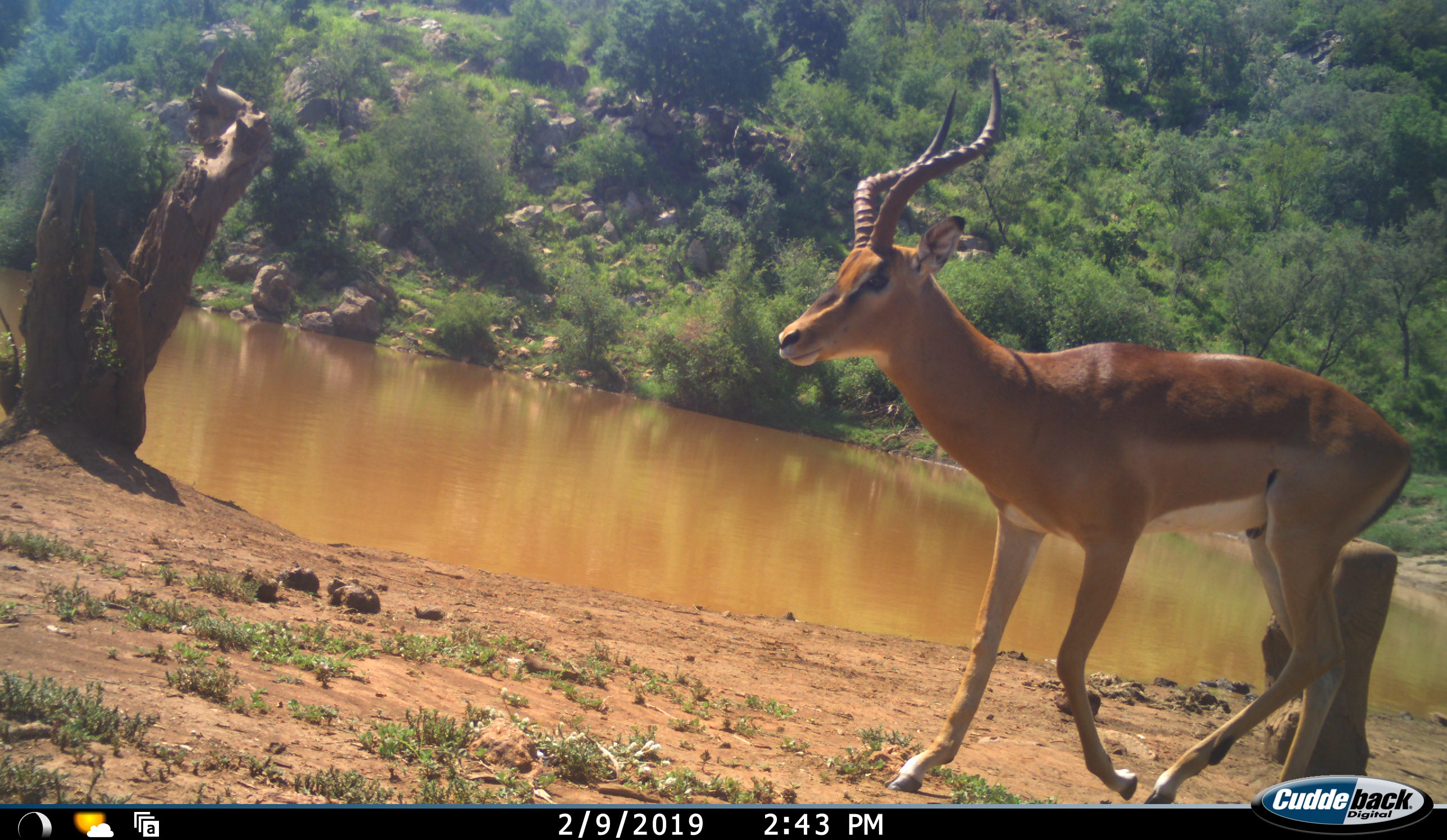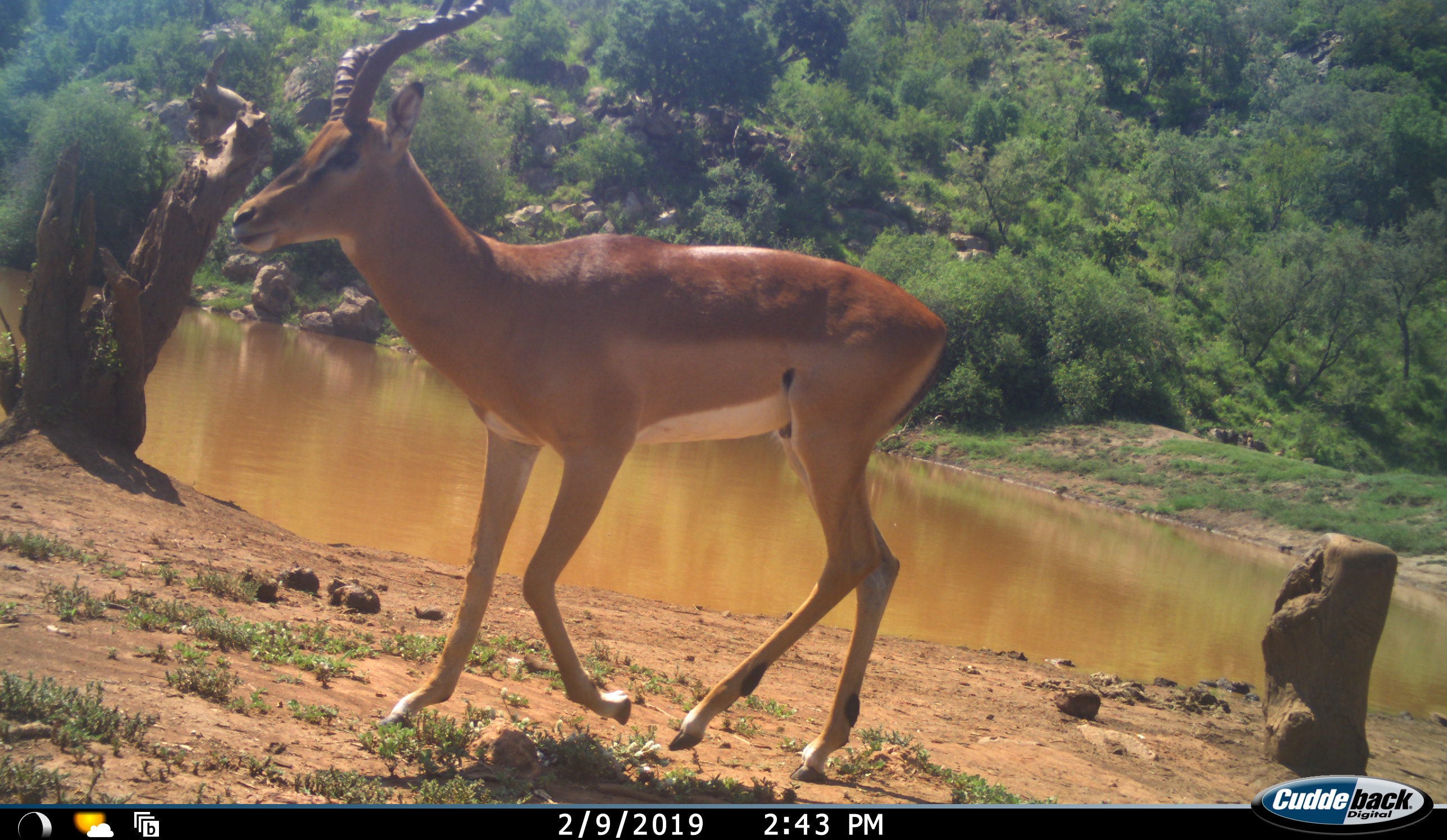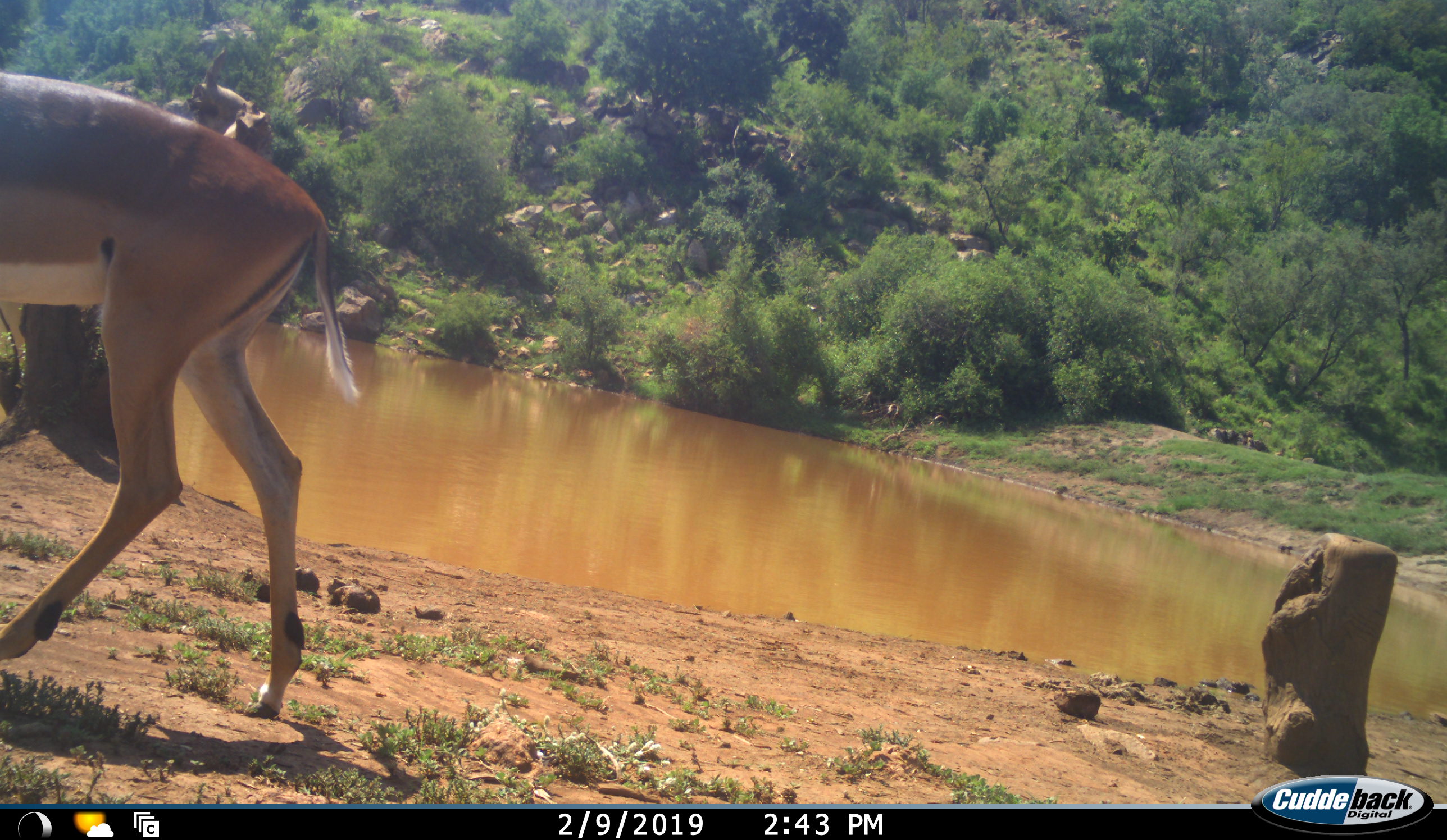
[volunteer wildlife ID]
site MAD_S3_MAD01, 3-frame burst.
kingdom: Animalia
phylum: Chordata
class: Mammalia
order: Artiodactyla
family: Bovidae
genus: Aepyceros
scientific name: Aepyceros melampus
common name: impala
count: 1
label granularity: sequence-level